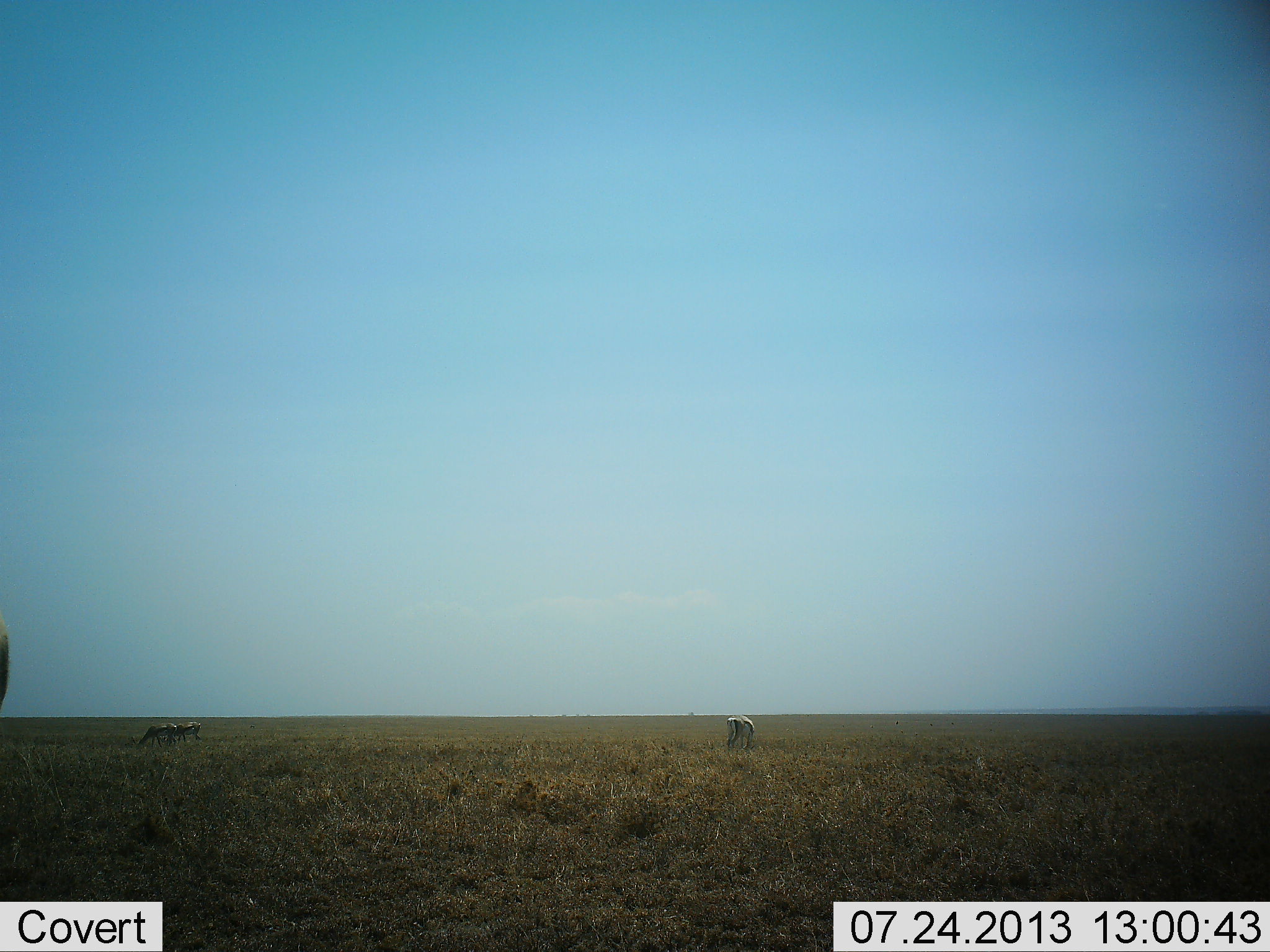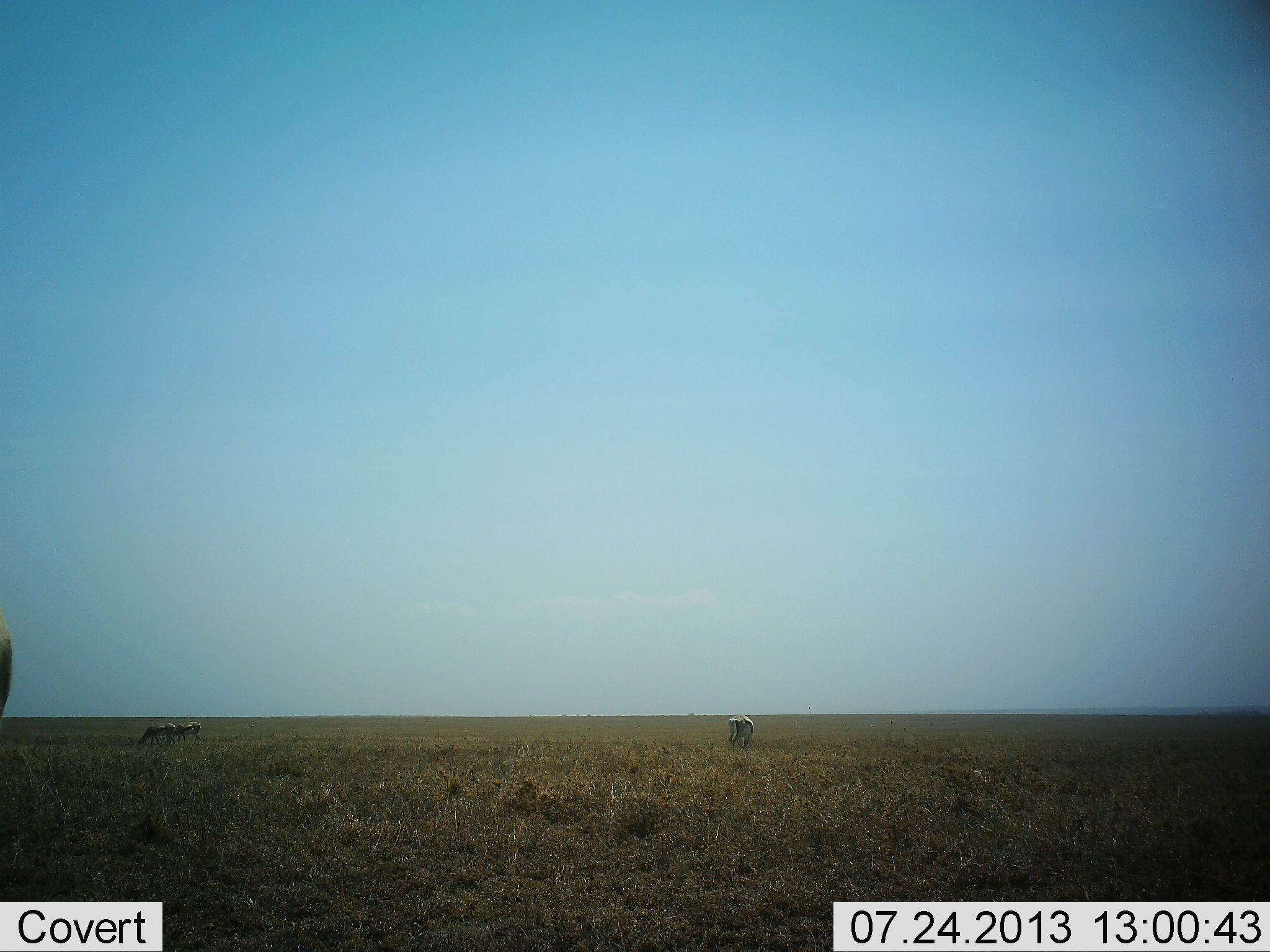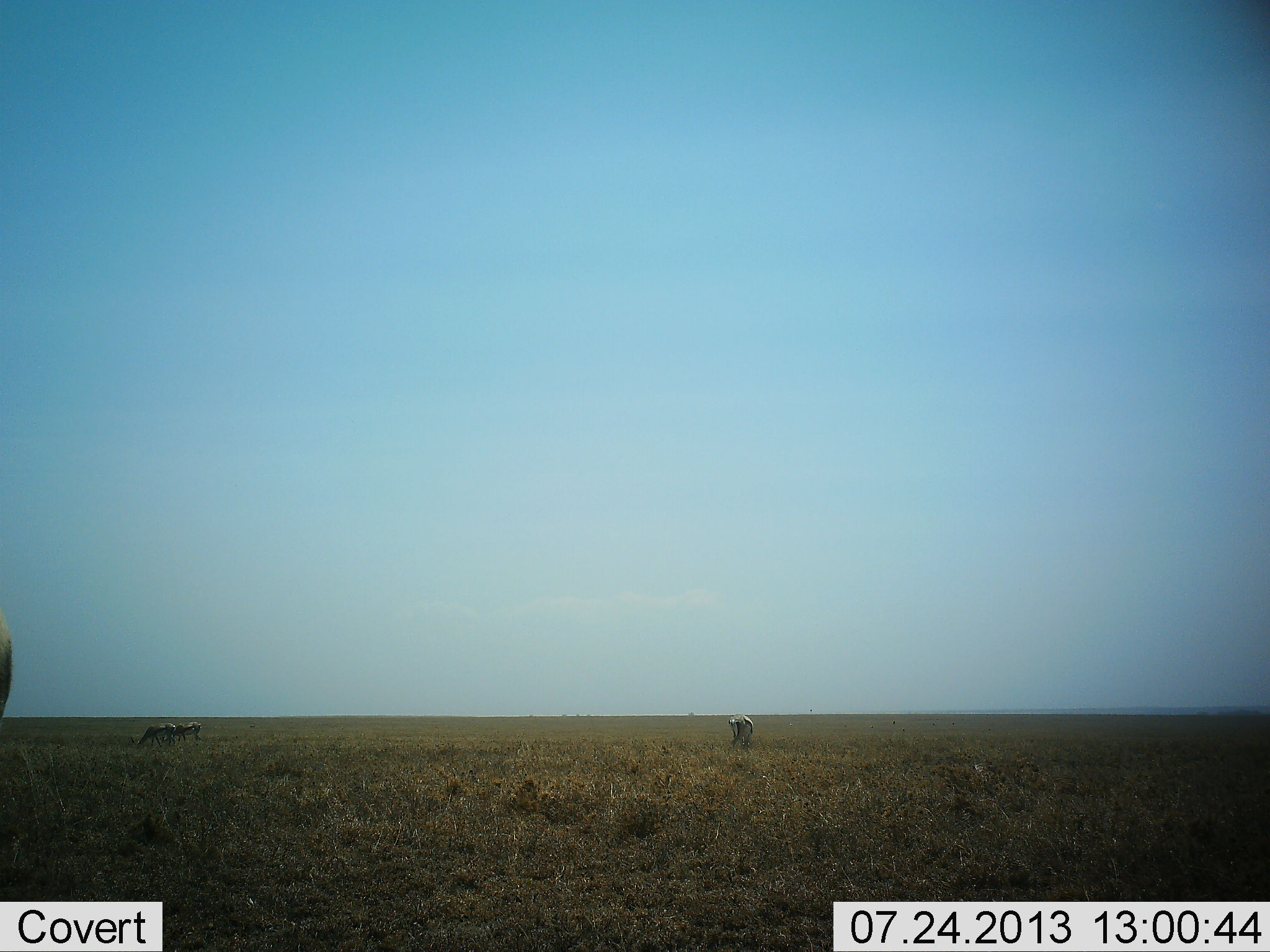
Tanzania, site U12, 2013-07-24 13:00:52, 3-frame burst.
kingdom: Animalia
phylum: Chordata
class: Mammalia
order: Artiodactyla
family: Bovidae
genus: Eudorcas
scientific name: Eudorcas thomsonii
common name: thomson's gazelle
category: gazellethomsons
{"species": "gazellethomsons (thomson's gazelle) (Eudorcas thomsonii)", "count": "4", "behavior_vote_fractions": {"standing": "60%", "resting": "0%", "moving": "10%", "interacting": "0%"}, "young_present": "0%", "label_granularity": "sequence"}